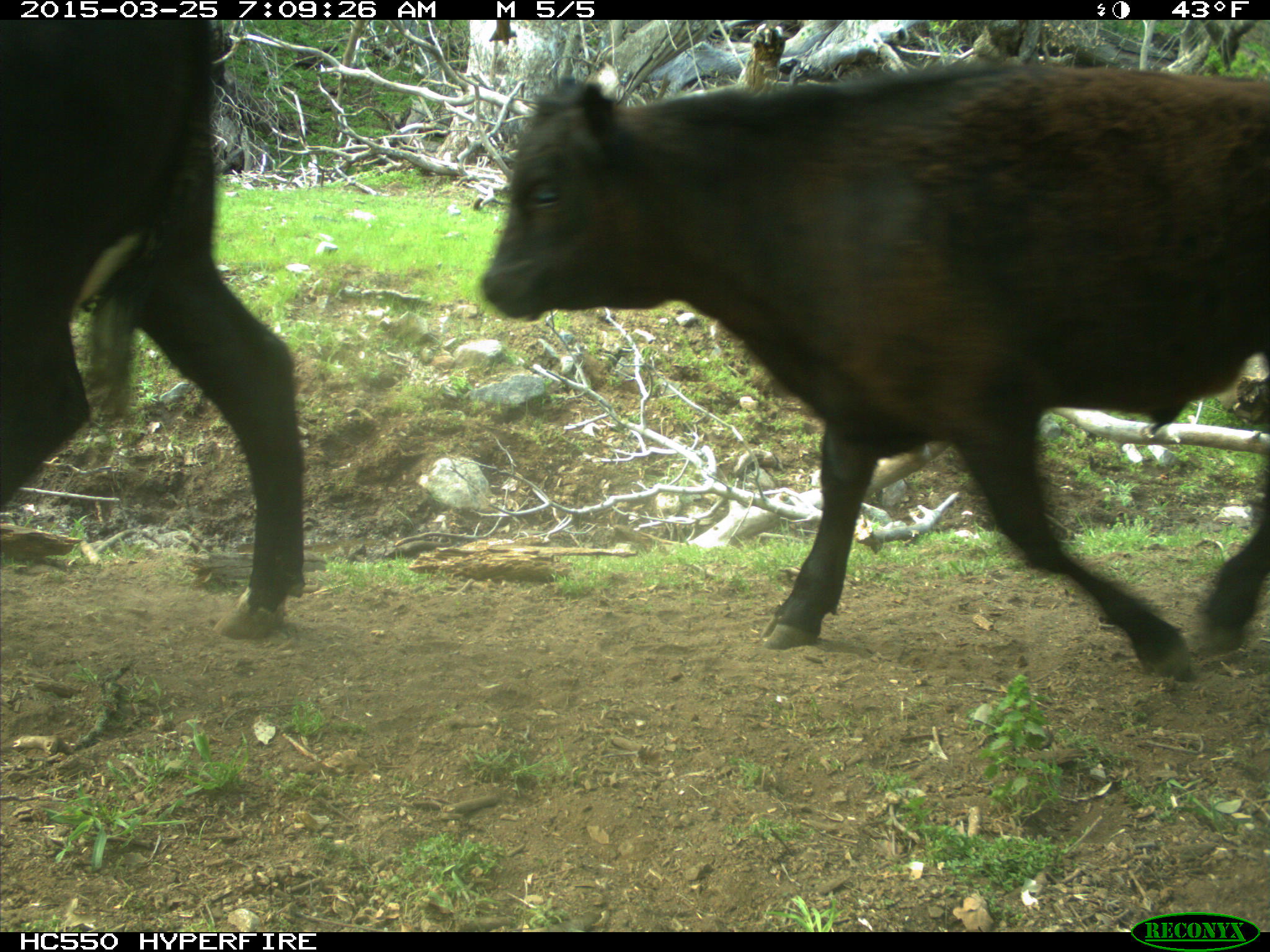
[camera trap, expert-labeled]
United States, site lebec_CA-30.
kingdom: Animalia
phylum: Chordata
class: Mammalia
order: Artiodactyla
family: Bovidae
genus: Bos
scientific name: Bos taurus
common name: domestic cow